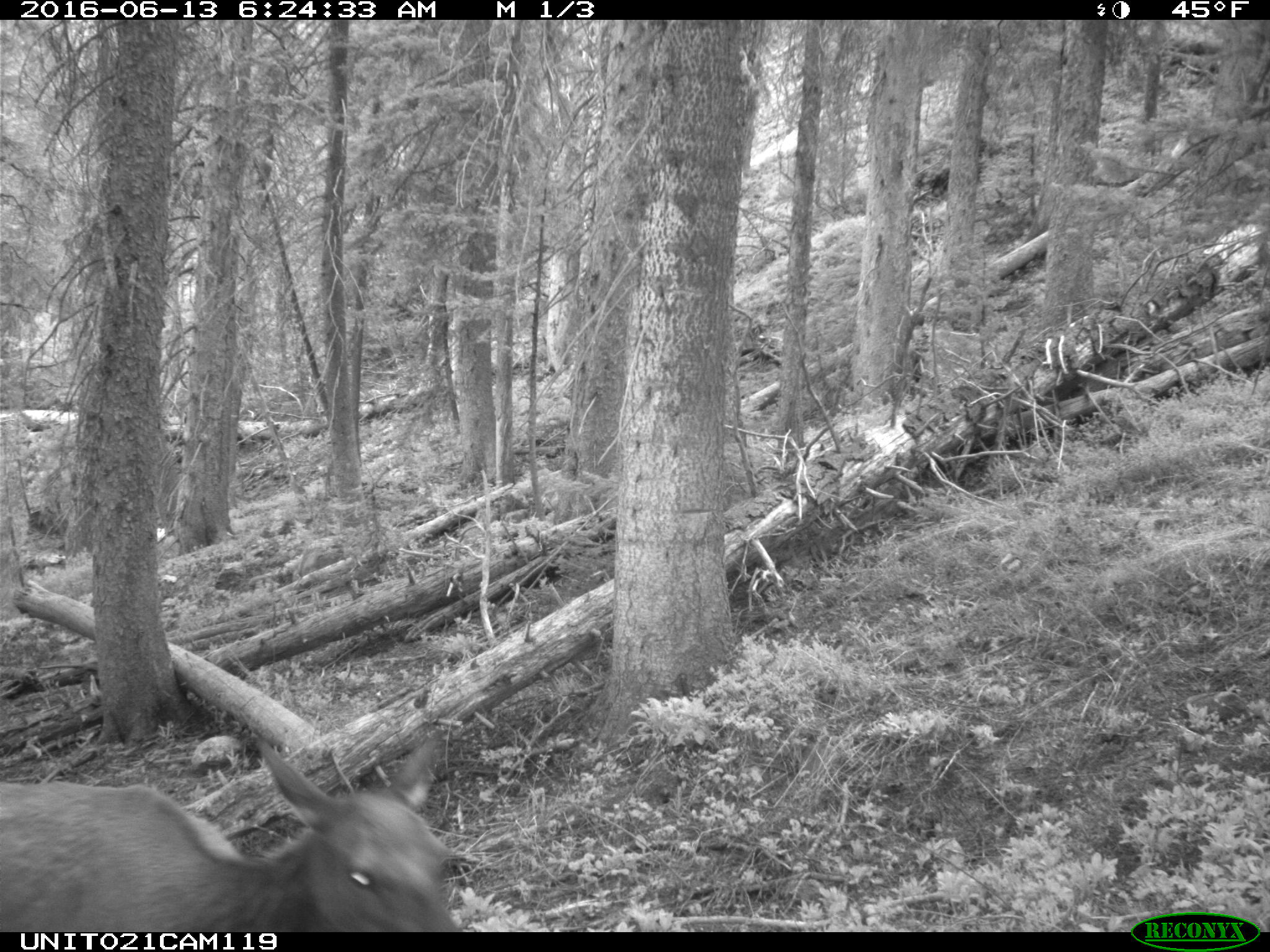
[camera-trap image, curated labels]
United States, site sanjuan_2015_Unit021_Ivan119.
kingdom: Animalia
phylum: Chordata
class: Mammalia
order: Artiodactyla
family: Cervidae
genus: Cervus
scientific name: Cervus elaphus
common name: red deer